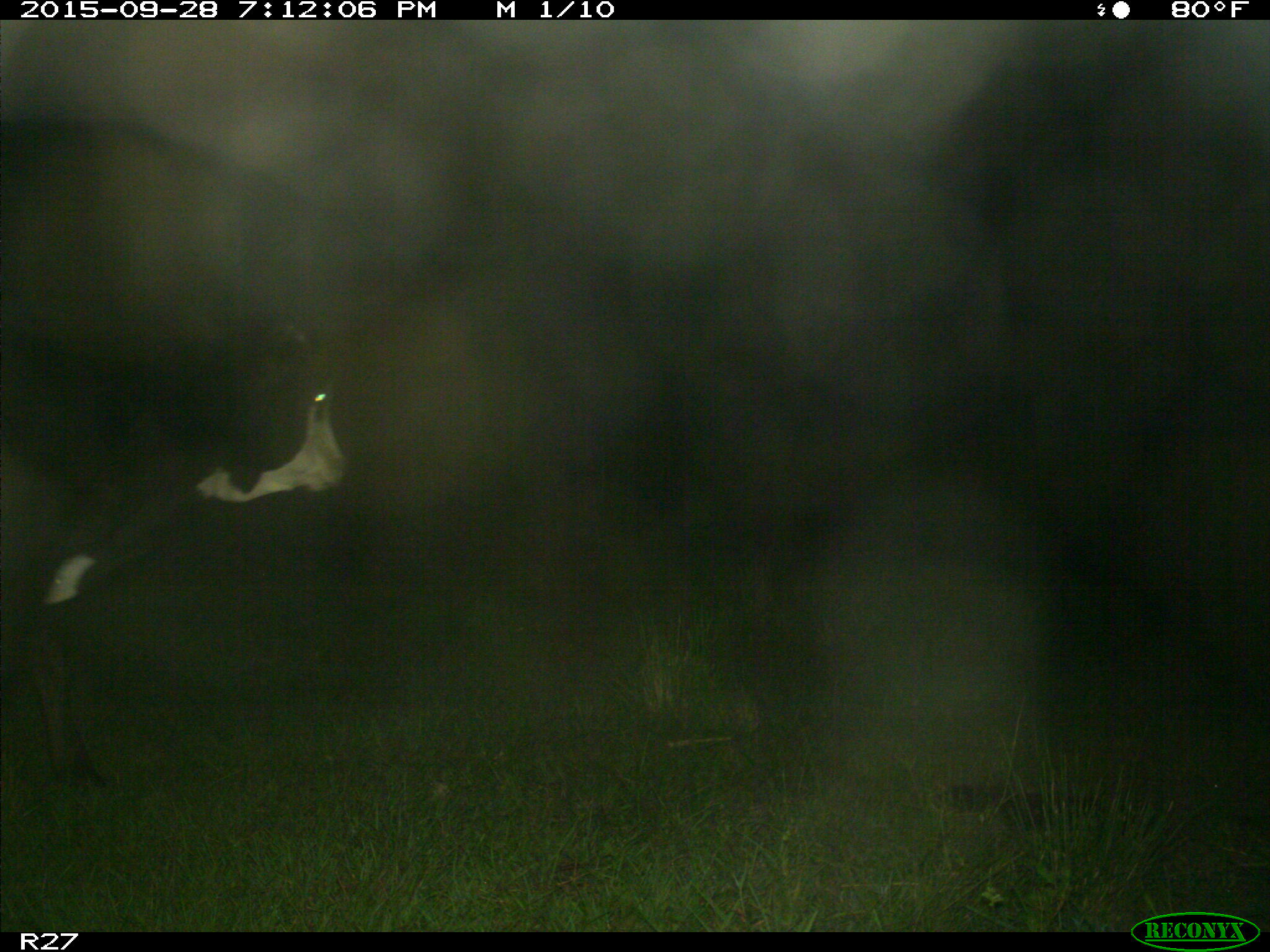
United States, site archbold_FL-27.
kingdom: Animalia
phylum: Chordata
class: Mammalia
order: Artiodactyla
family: Bovidae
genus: Bos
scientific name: Bos taurus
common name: domestic cow